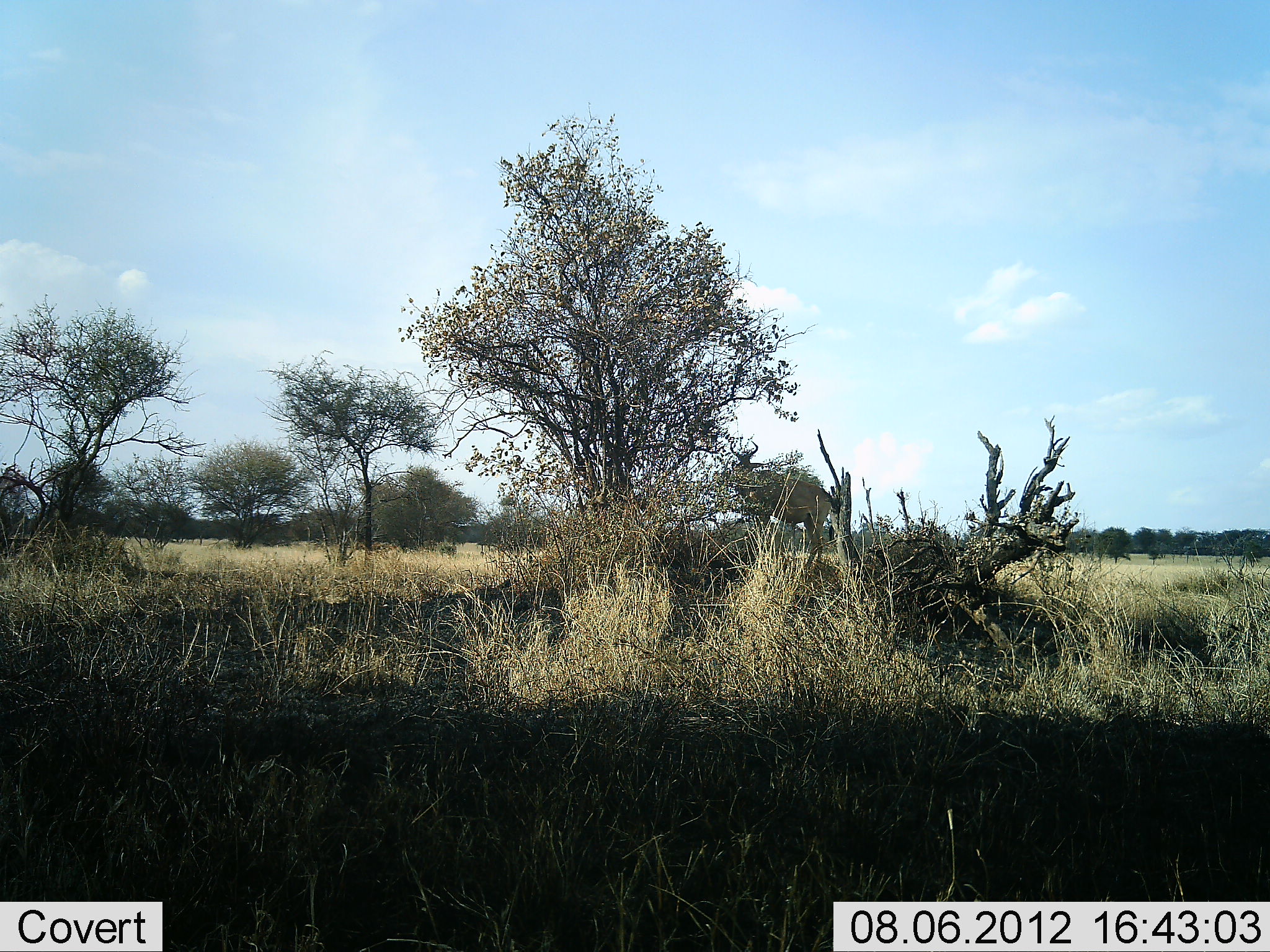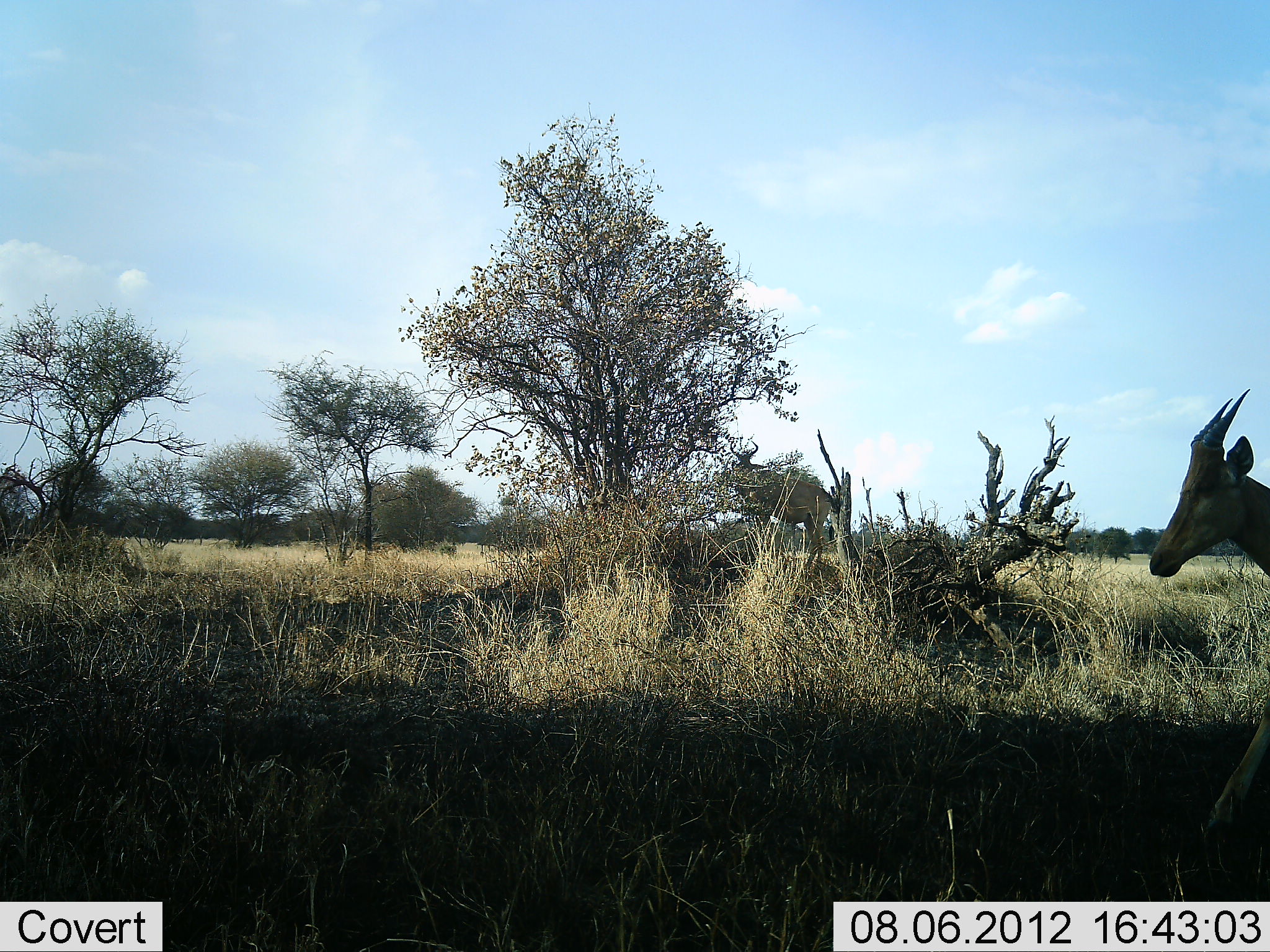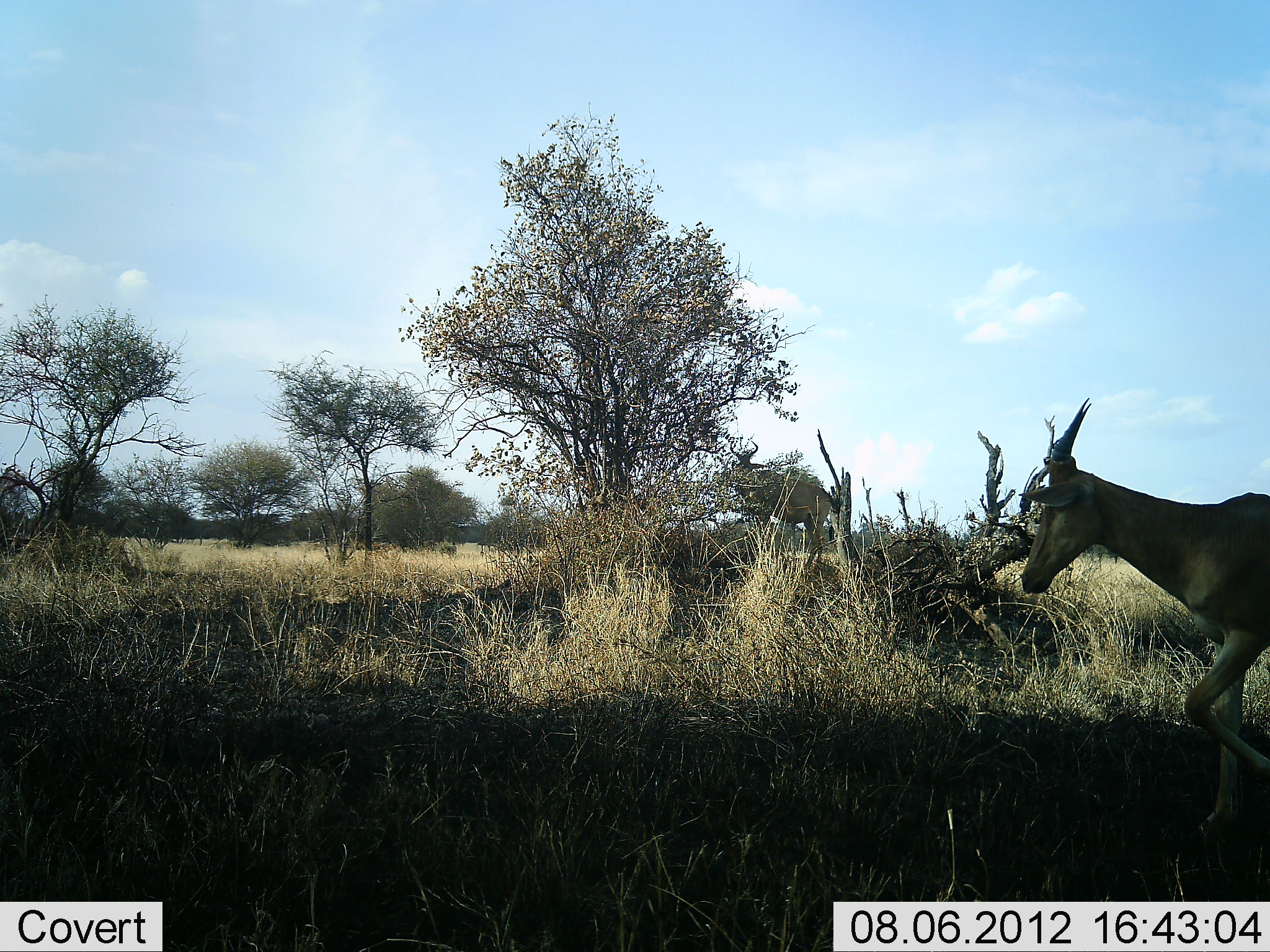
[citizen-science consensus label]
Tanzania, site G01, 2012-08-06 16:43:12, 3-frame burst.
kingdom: Animalia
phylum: Chordata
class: Mammalia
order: Artiodactyla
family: Bovidae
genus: Alcelaphus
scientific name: Alcelaphus buselaphus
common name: hartebeest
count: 2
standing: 60%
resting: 0%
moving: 100%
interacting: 0%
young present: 10%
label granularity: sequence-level